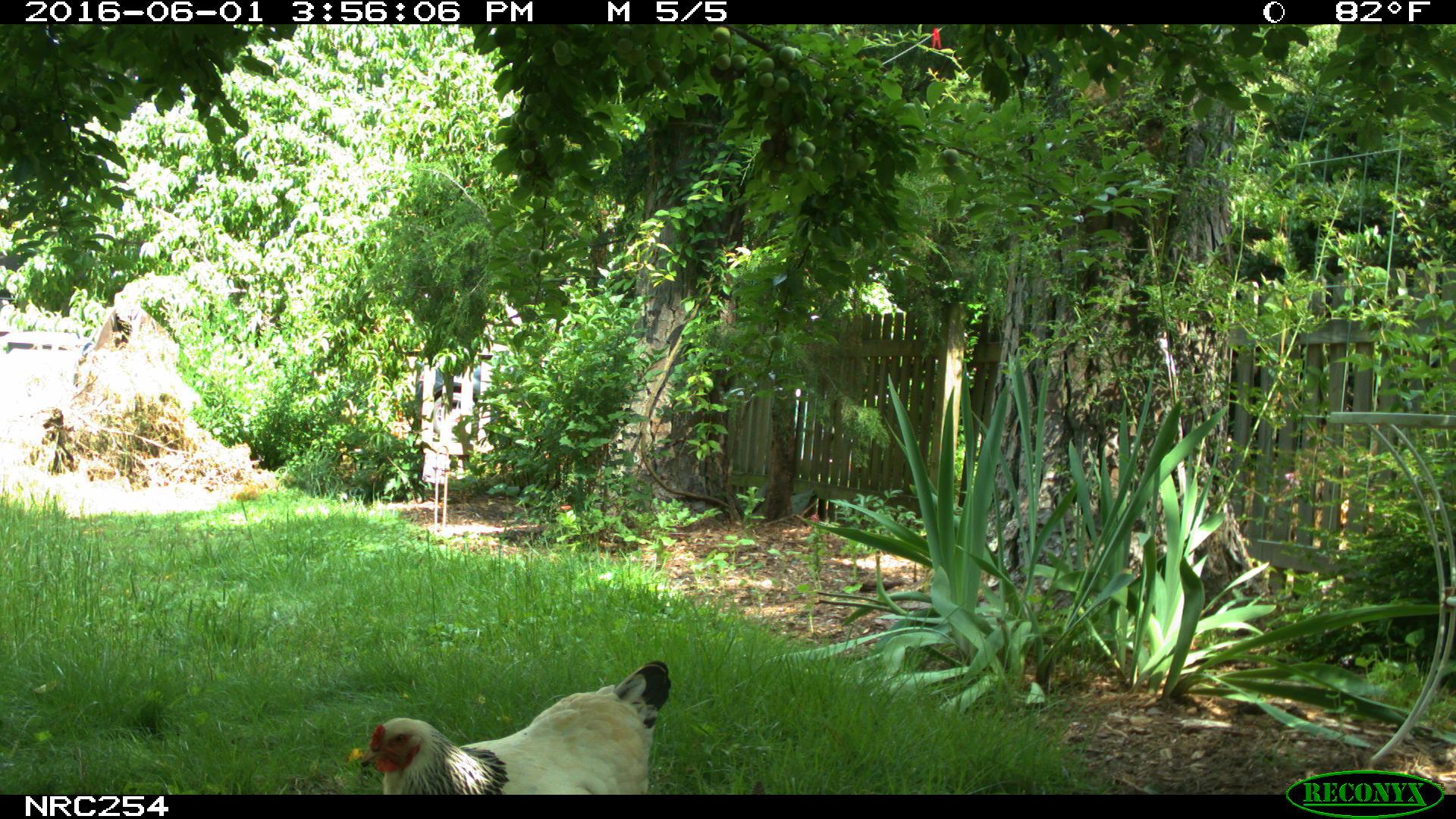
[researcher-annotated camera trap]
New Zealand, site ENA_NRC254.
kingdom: Animalia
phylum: Chordata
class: Aves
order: Galliformes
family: Phasianidae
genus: Gallus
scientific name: Gallus gallus domesticus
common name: chicken